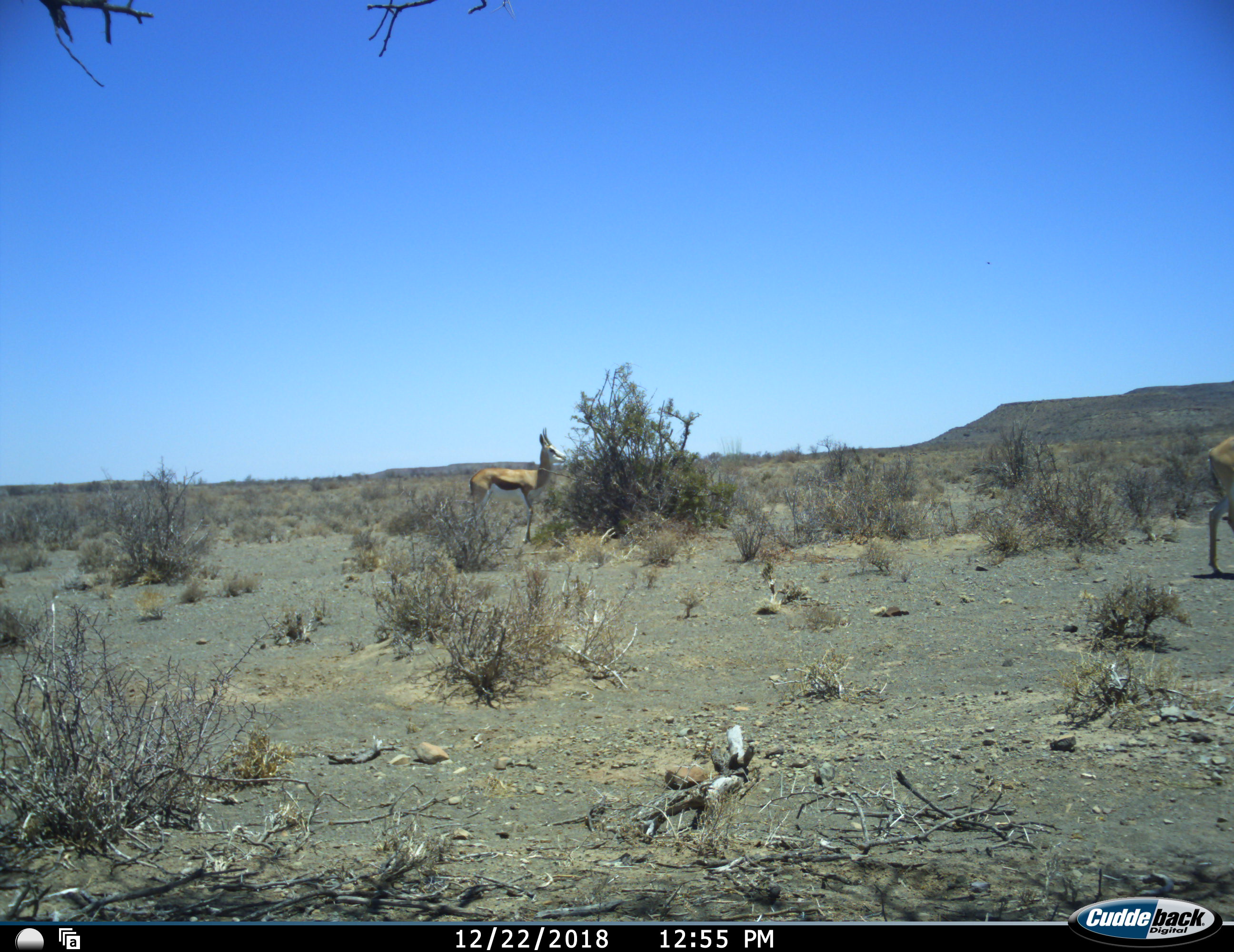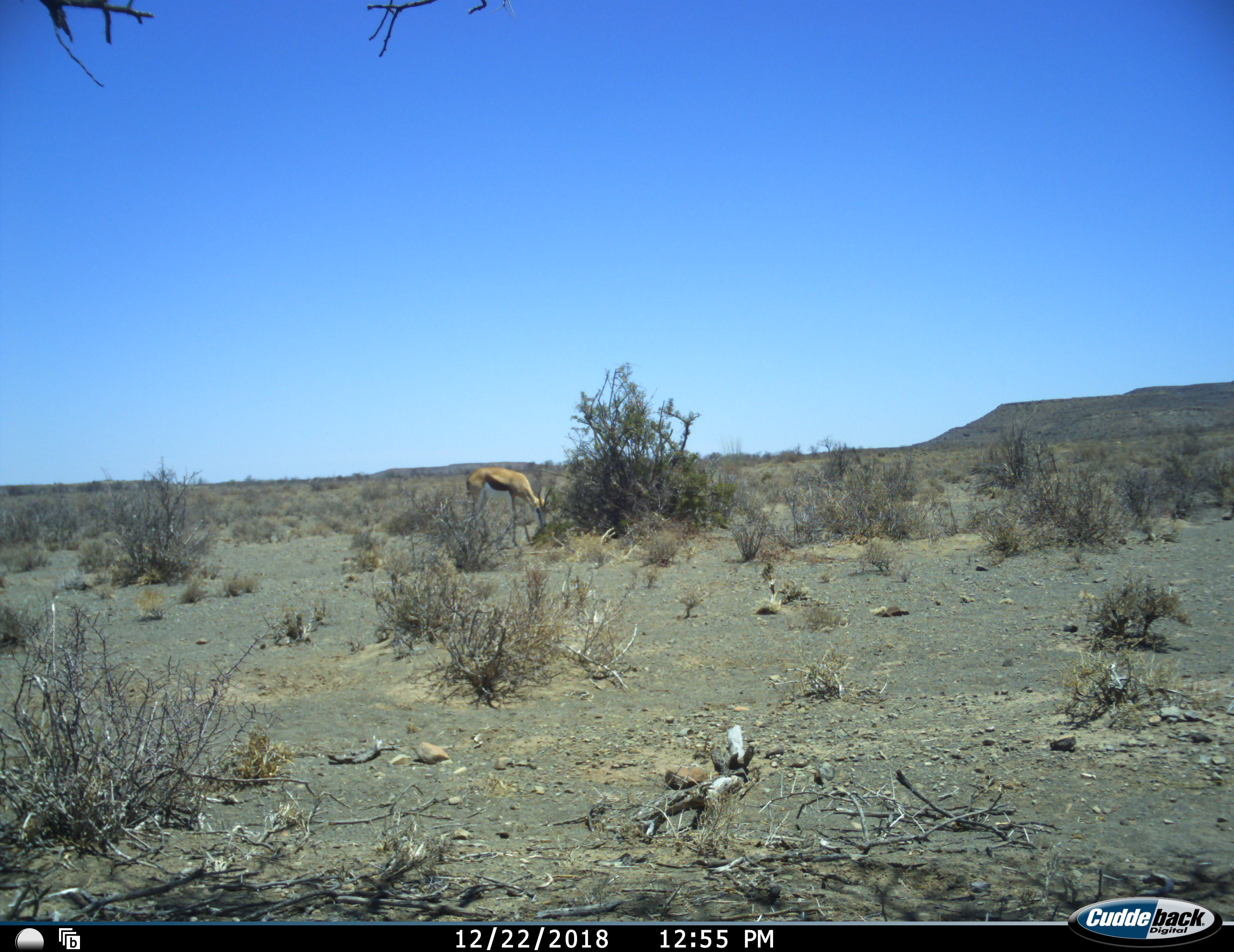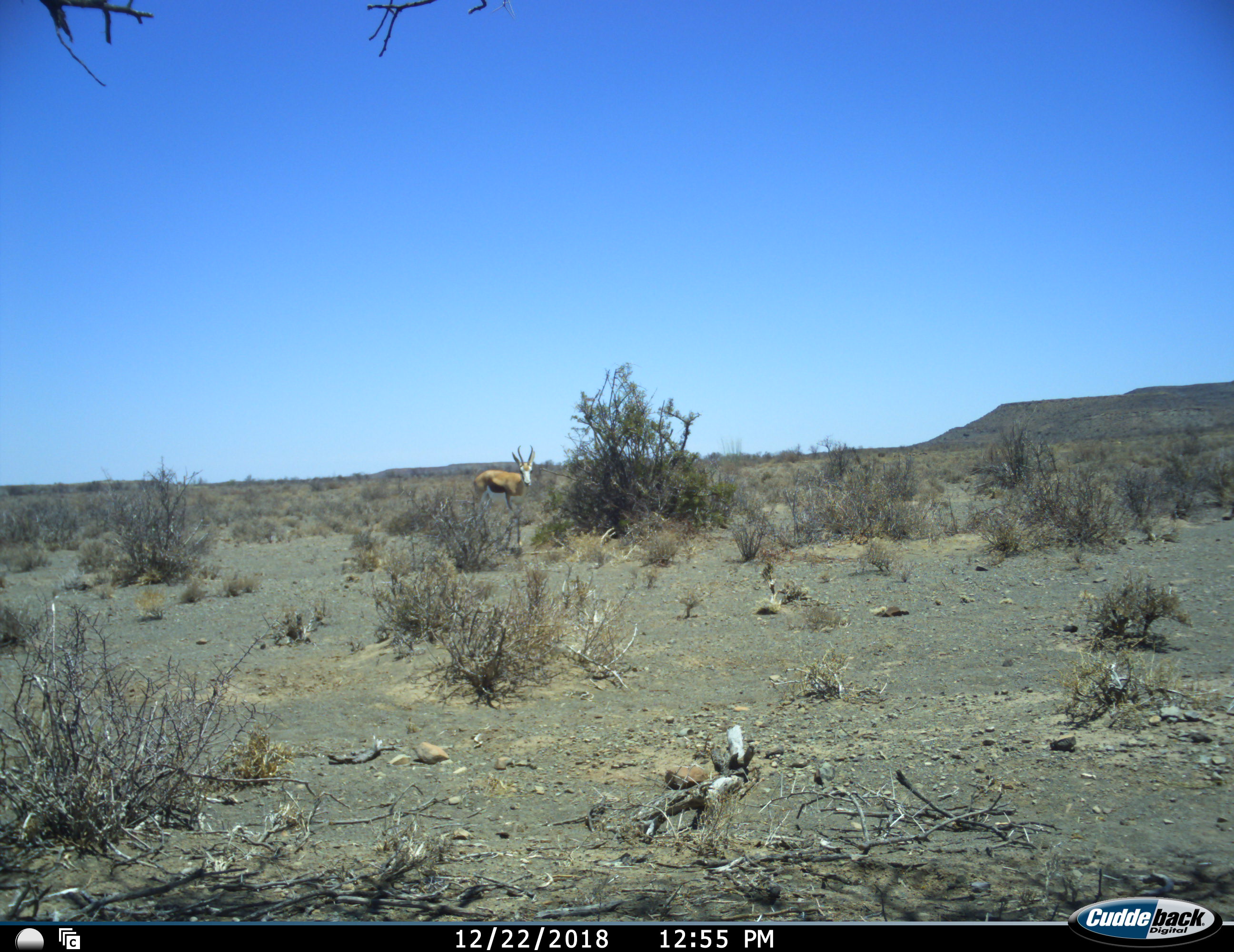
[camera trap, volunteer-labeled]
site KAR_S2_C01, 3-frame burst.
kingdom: Animalia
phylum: Chordata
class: Mammalia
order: Artiodactyla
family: Bovidae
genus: Antidorcas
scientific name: Antidorcas marsupialis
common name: springbok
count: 2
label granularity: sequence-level